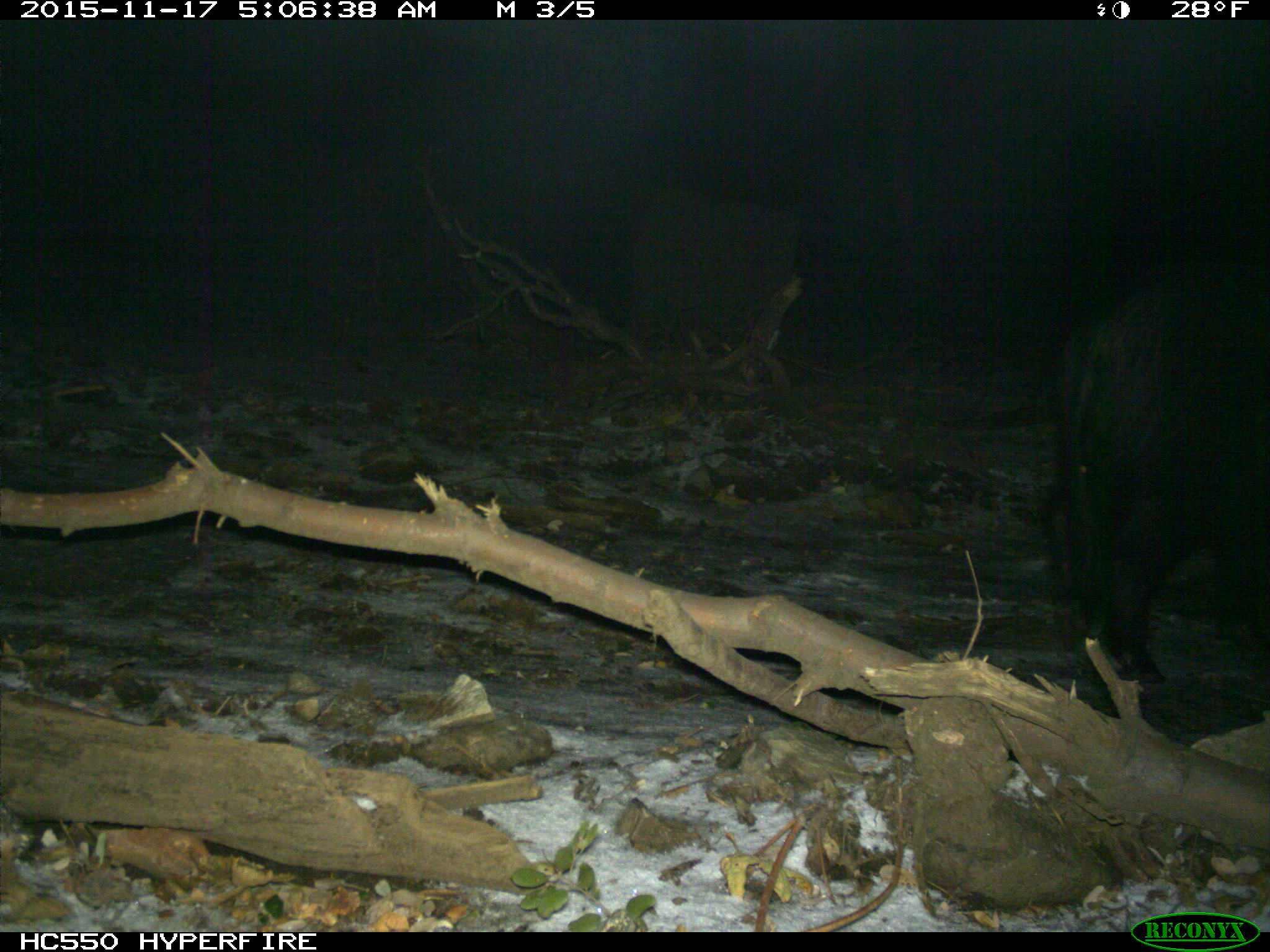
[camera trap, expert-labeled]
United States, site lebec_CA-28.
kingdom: Animalia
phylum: Chordata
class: Mammalia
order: Artiodactyla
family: Suidae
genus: Sus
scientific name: Sus scrofa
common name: wild boar